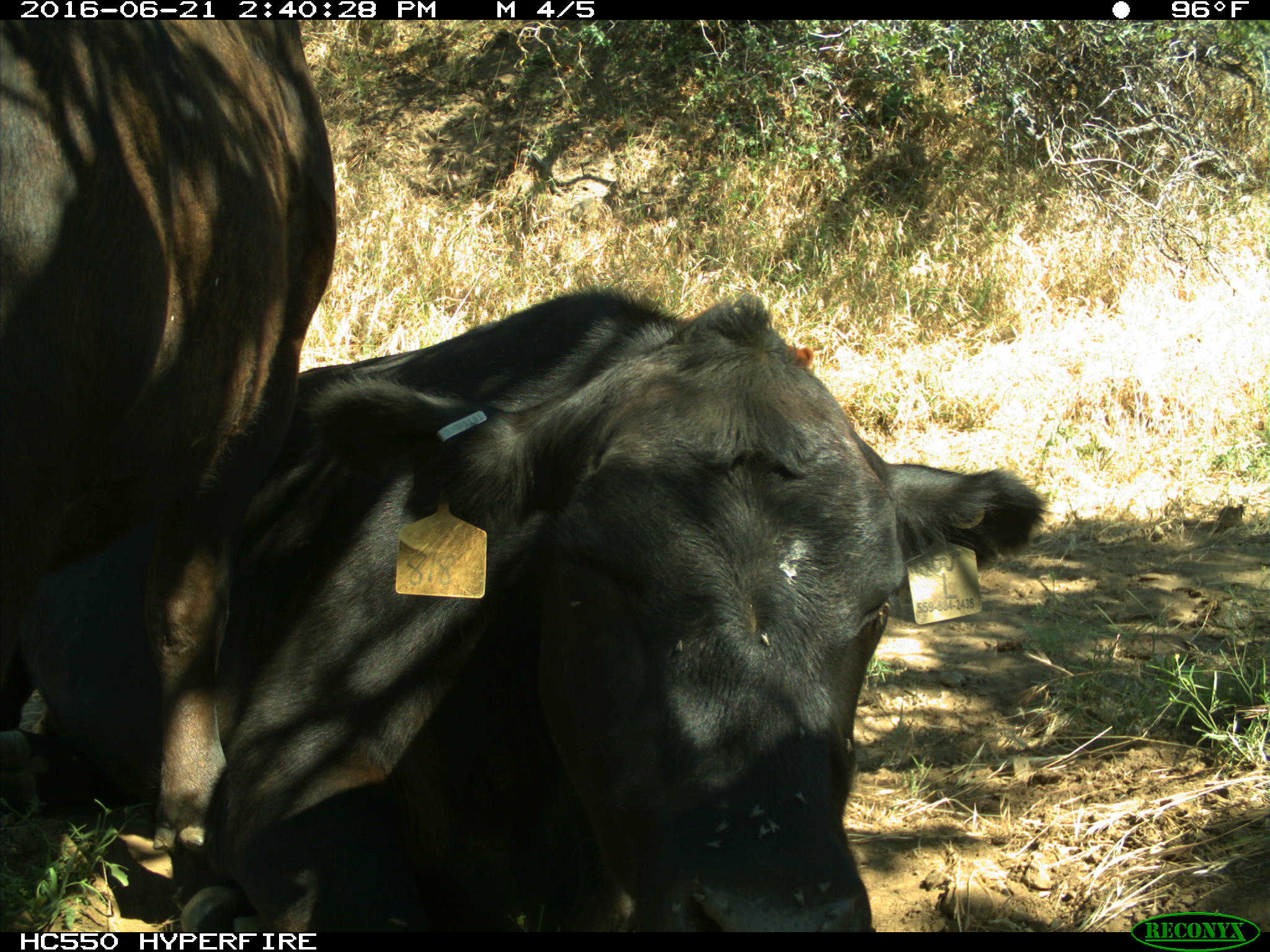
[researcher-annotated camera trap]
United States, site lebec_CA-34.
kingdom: Animalia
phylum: Chordata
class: Mammalia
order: Artiodactyla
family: Bovidae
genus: Bos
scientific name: Bos taurus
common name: domestic cow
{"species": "Bos taurus (domestic cow)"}